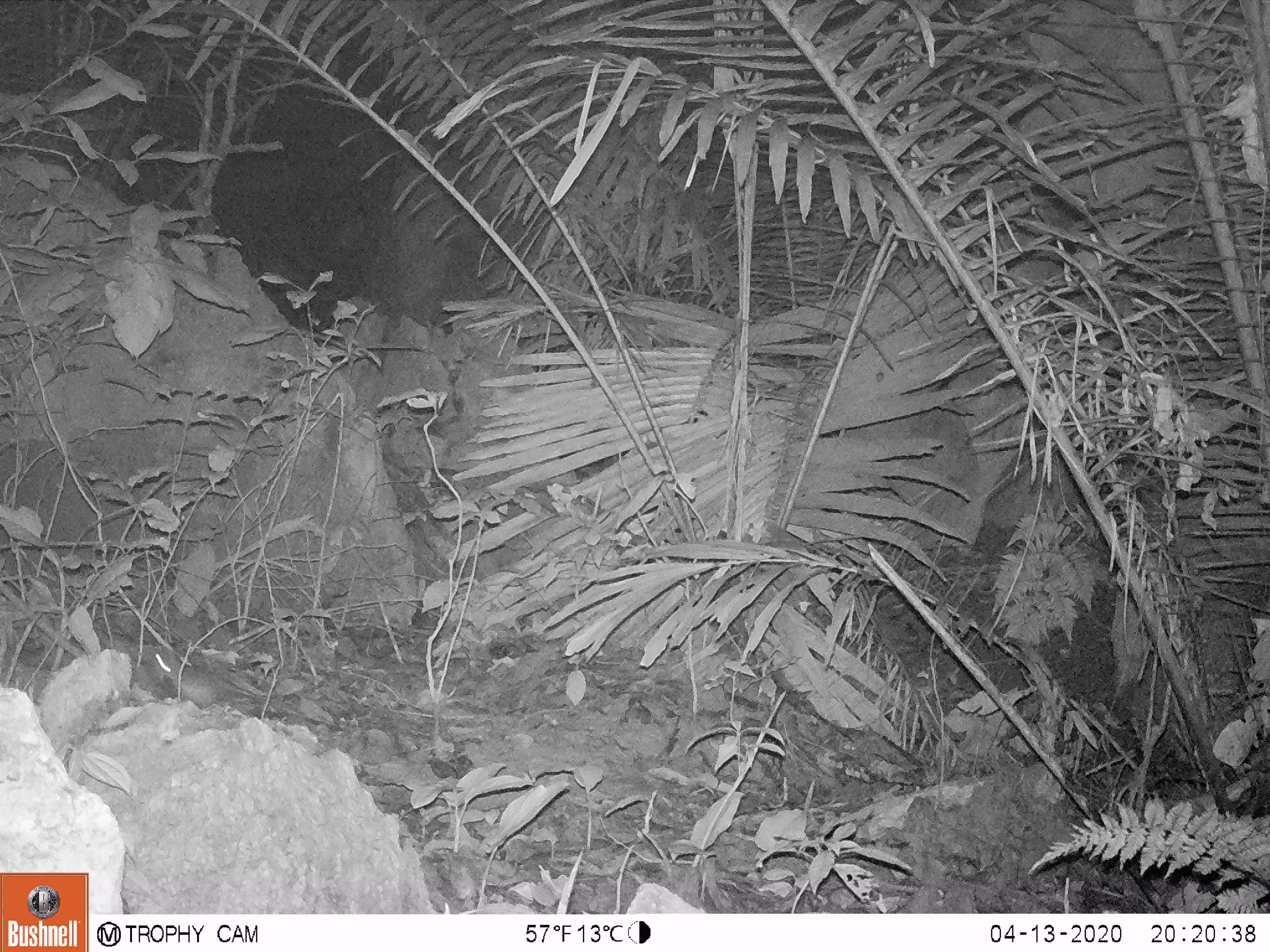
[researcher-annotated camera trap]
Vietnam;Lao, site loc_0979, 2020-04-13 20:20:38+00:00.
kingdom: Animalia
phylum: Chordata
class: Mammalia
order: Rodentia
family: Muridae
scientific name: Muridae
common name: old-world mice and rats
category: unidentified murid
Unidentified murid (old-world mice and rats) (Muridae). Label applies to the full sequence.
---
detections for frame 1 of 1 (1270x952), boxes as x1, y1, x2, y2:
unidentified murid: 148, 648, 224, 709